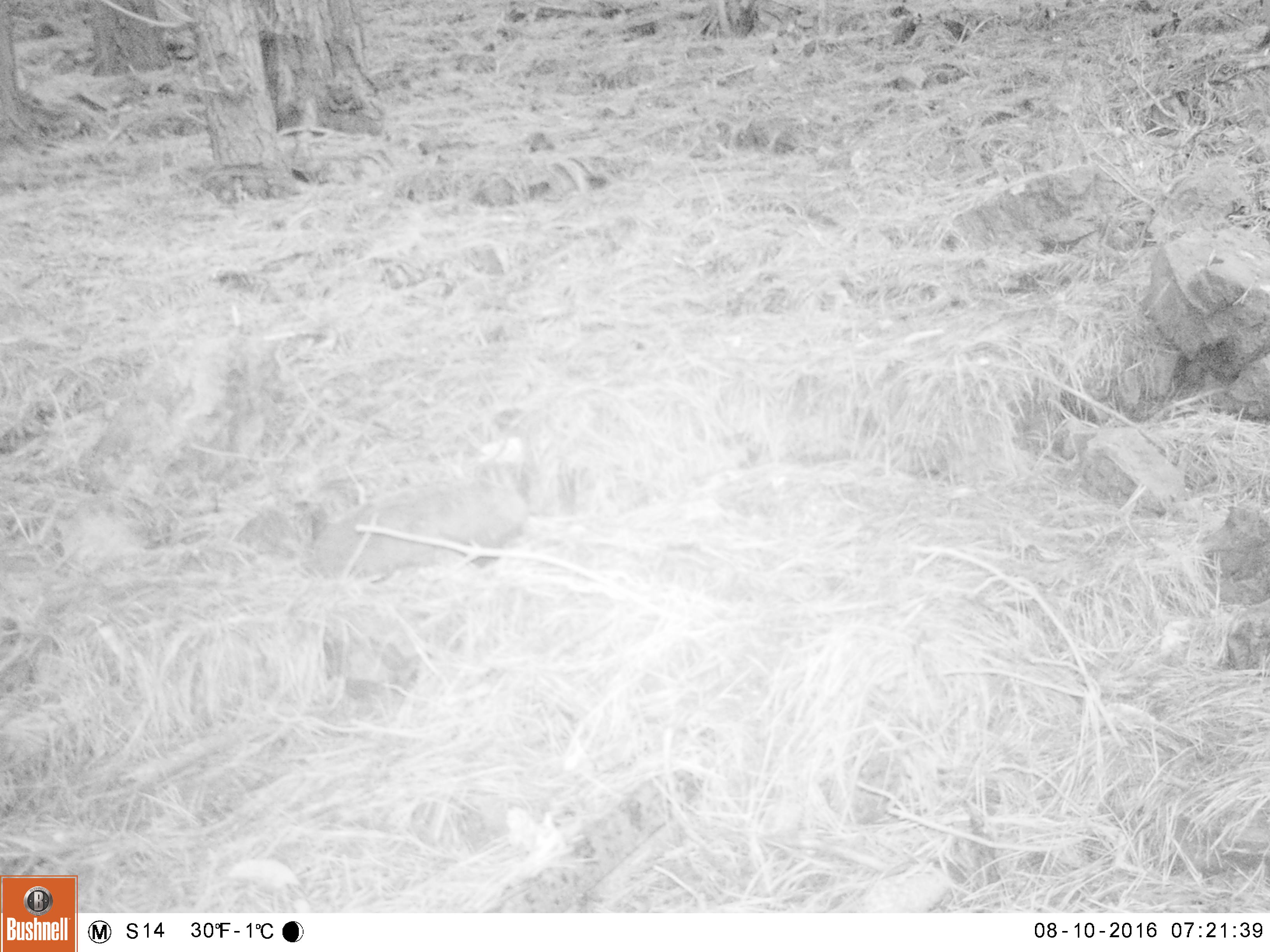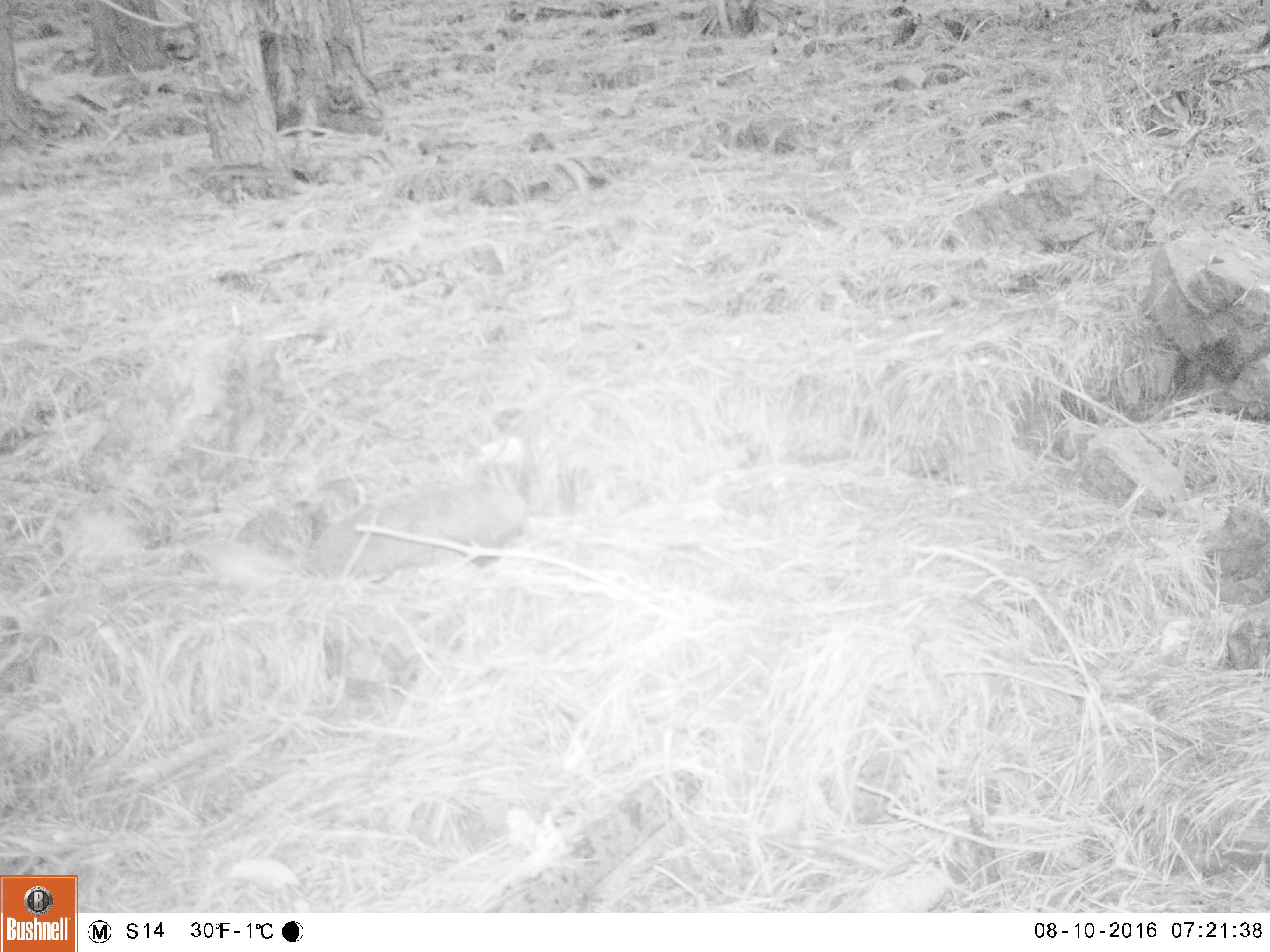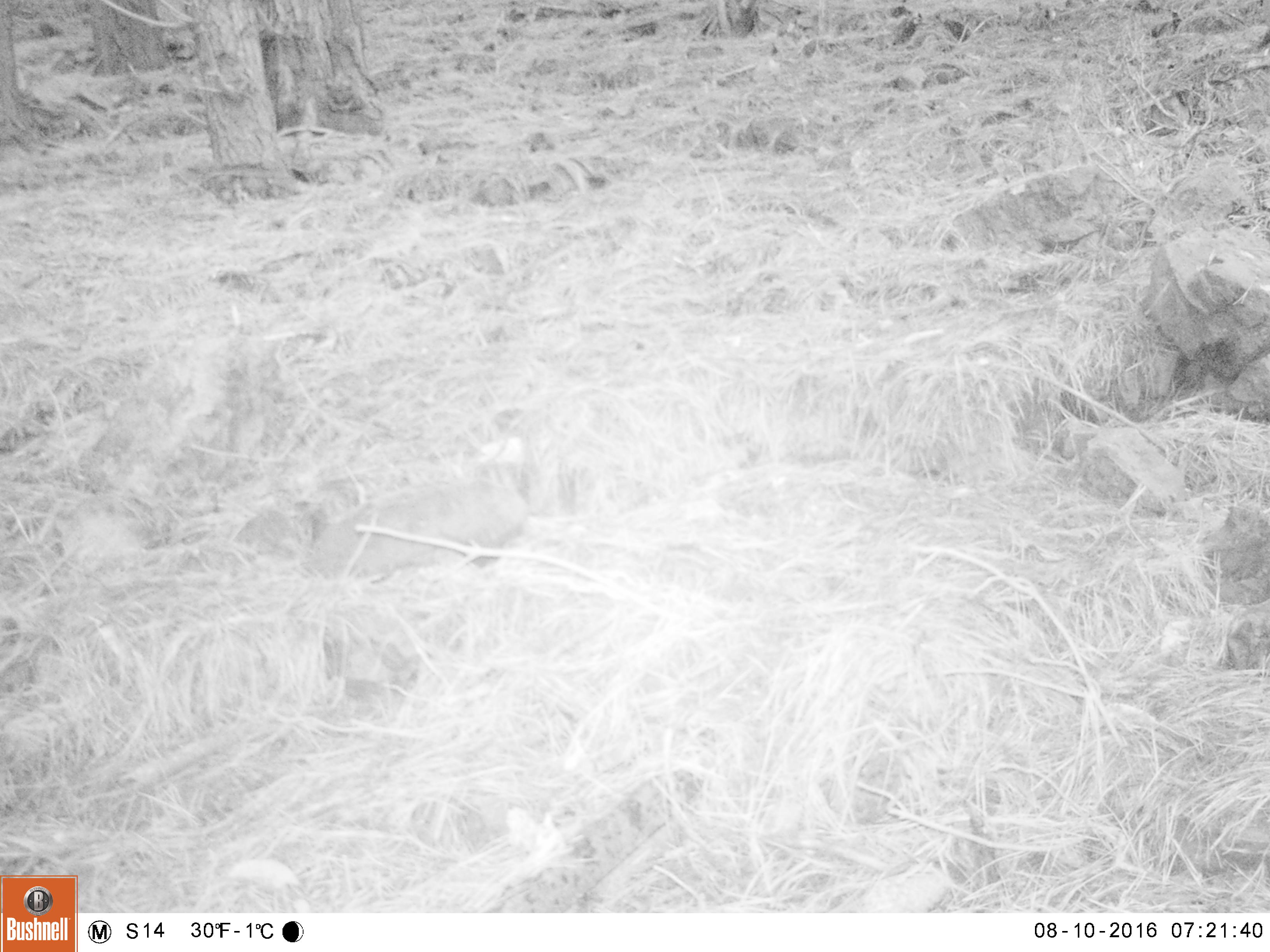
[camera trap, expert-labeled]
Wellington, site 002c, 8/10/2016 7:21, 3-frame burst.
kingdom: Animalia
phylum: Chordata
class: Aves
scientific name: Aves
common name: bird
Bird (Aves).